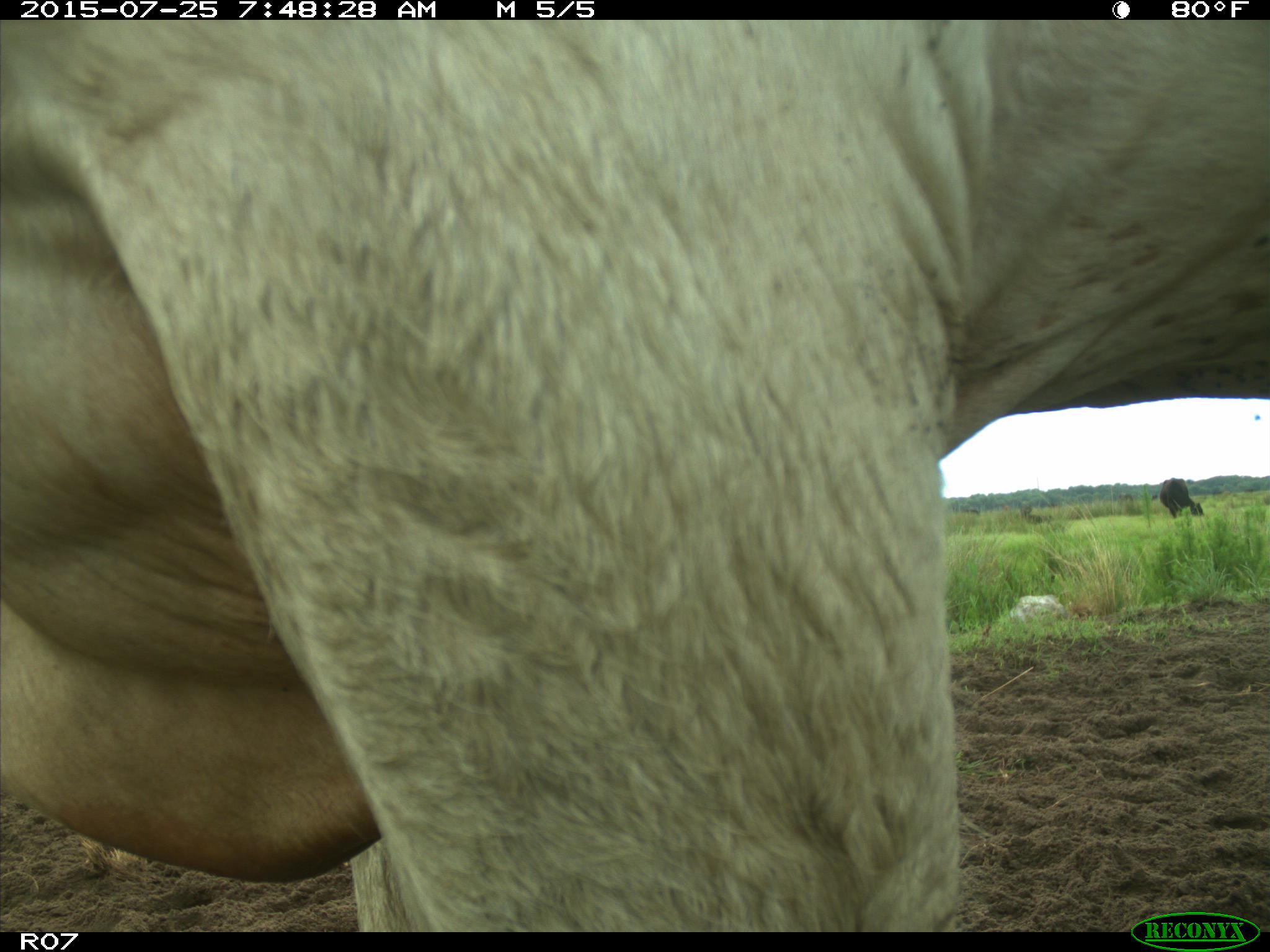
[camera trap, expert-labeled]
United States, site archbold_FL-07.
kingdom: Animalia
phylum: Chordata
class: Mammalia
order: Artiodactyla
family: Bovidae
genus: Bos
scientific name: Bos taurus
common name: domestic cow